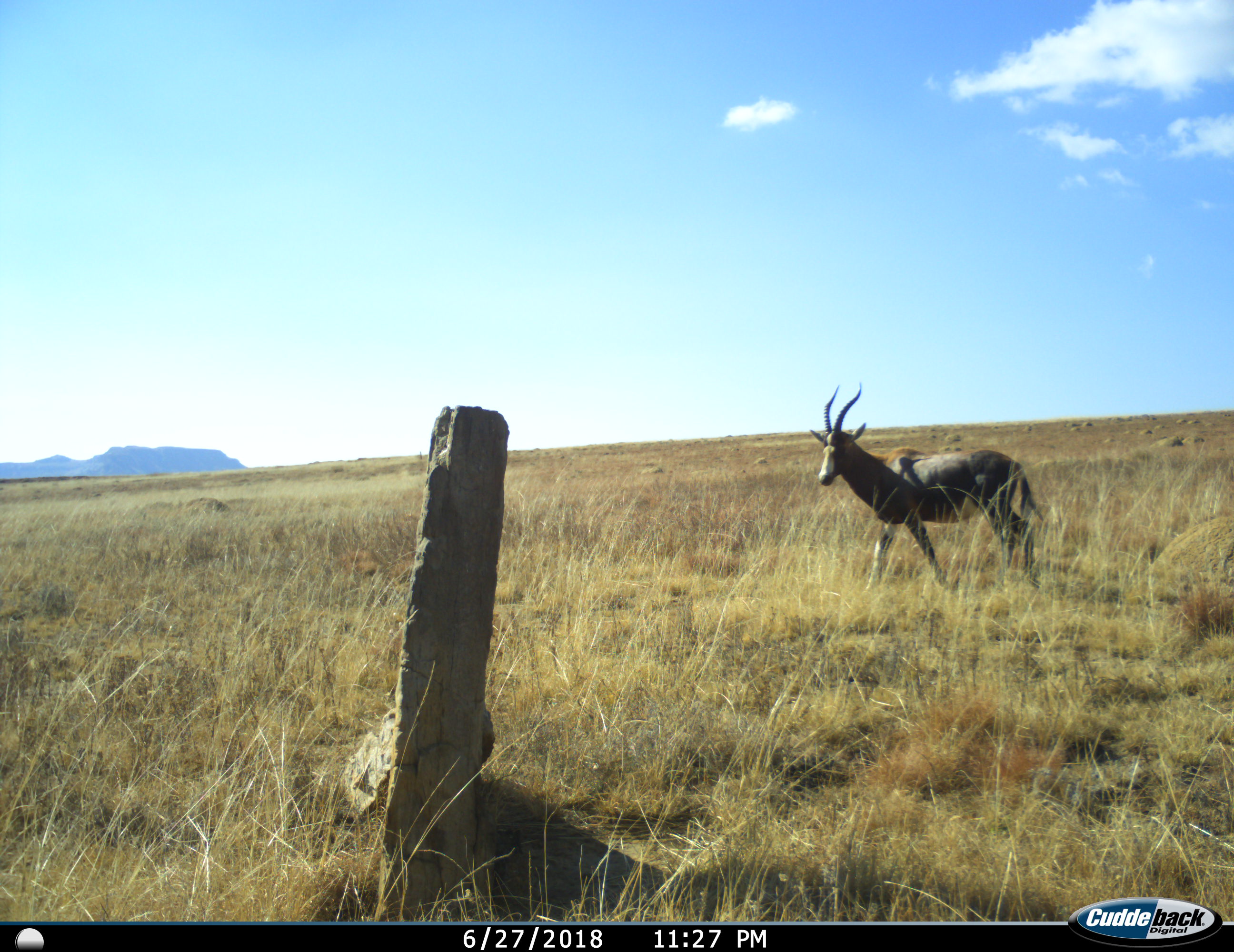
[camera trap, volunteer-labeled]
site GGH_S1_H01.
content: unidentified animal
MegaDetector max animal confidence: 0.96